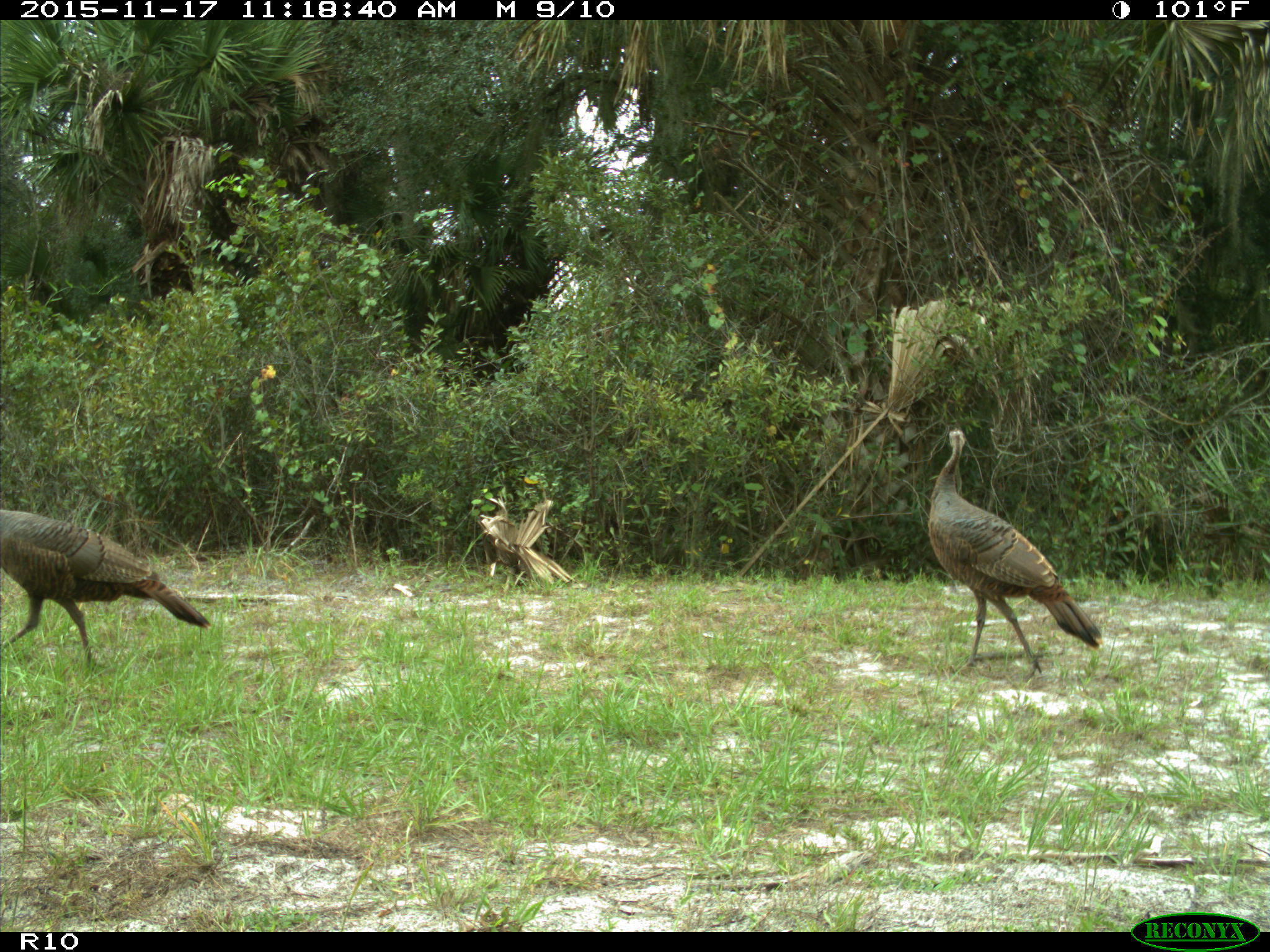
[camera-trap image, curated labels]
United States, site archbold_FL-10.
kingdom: Animalia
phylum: Chordata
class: Aves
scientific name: Aves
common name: birds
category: unidentified bird